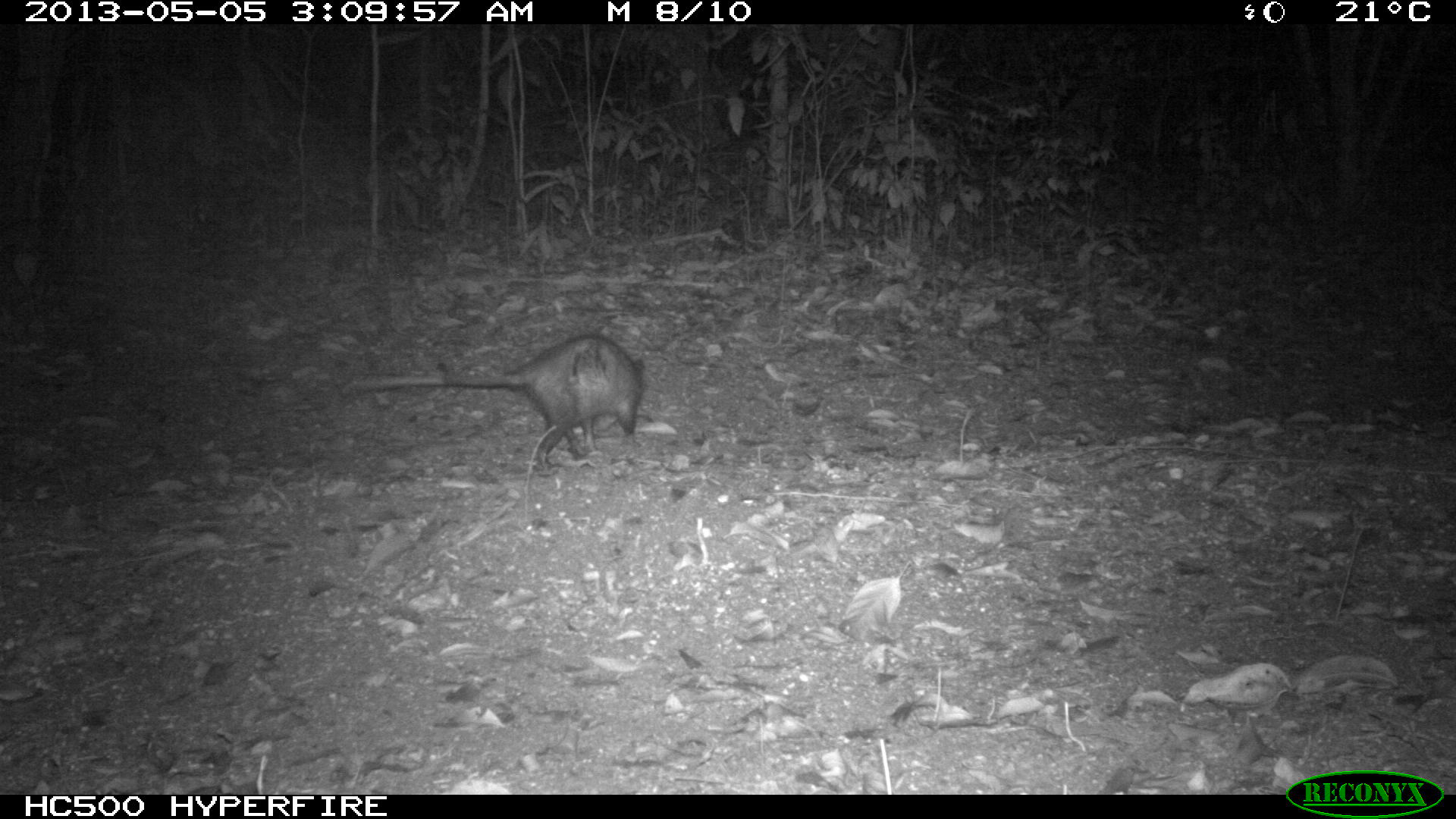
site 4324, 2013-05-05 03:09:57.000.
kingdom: Animalia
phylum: Chordata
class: Mammalia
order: Didelphimorphia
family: Didelphidae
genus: Didelphis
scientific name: Didelphis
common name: american opossums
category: didelphis sp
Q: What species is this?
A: Didelphis sp (american opossums) (Didelphis).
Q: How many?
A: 1.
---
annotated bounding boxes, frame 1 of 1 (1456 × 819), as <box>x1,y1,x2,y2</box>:
didelphis sp: <box>341,331,647,477</box>